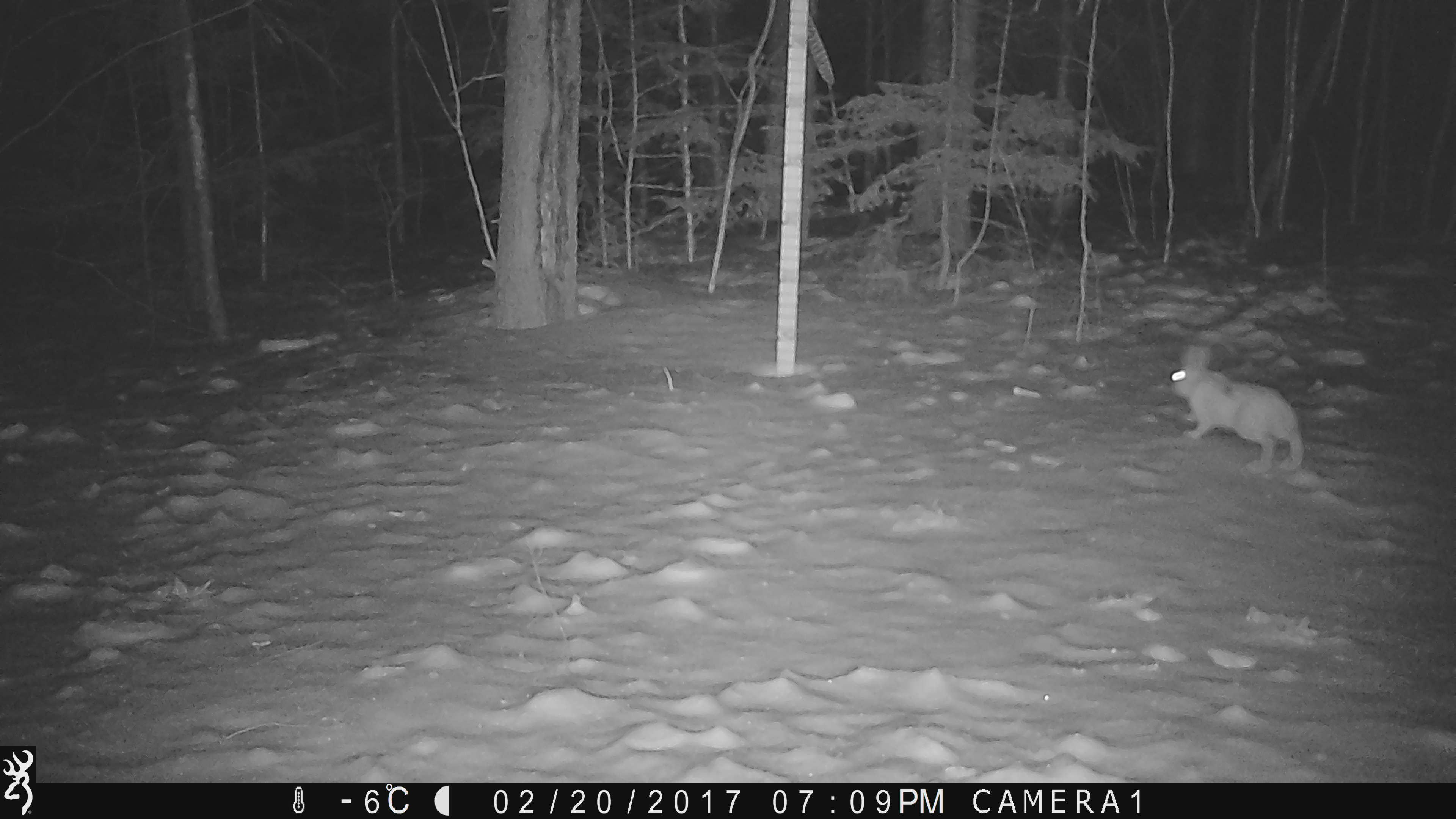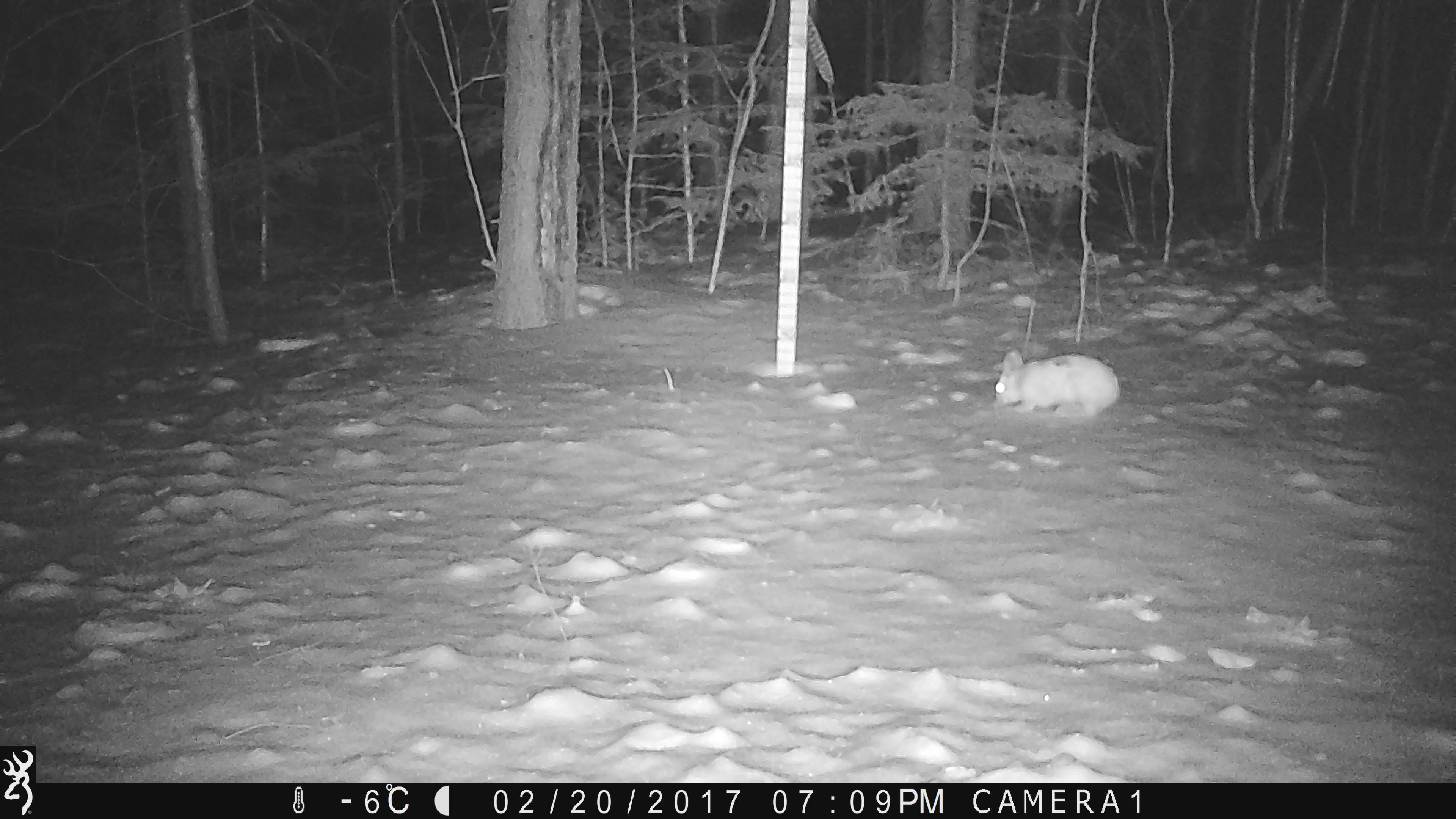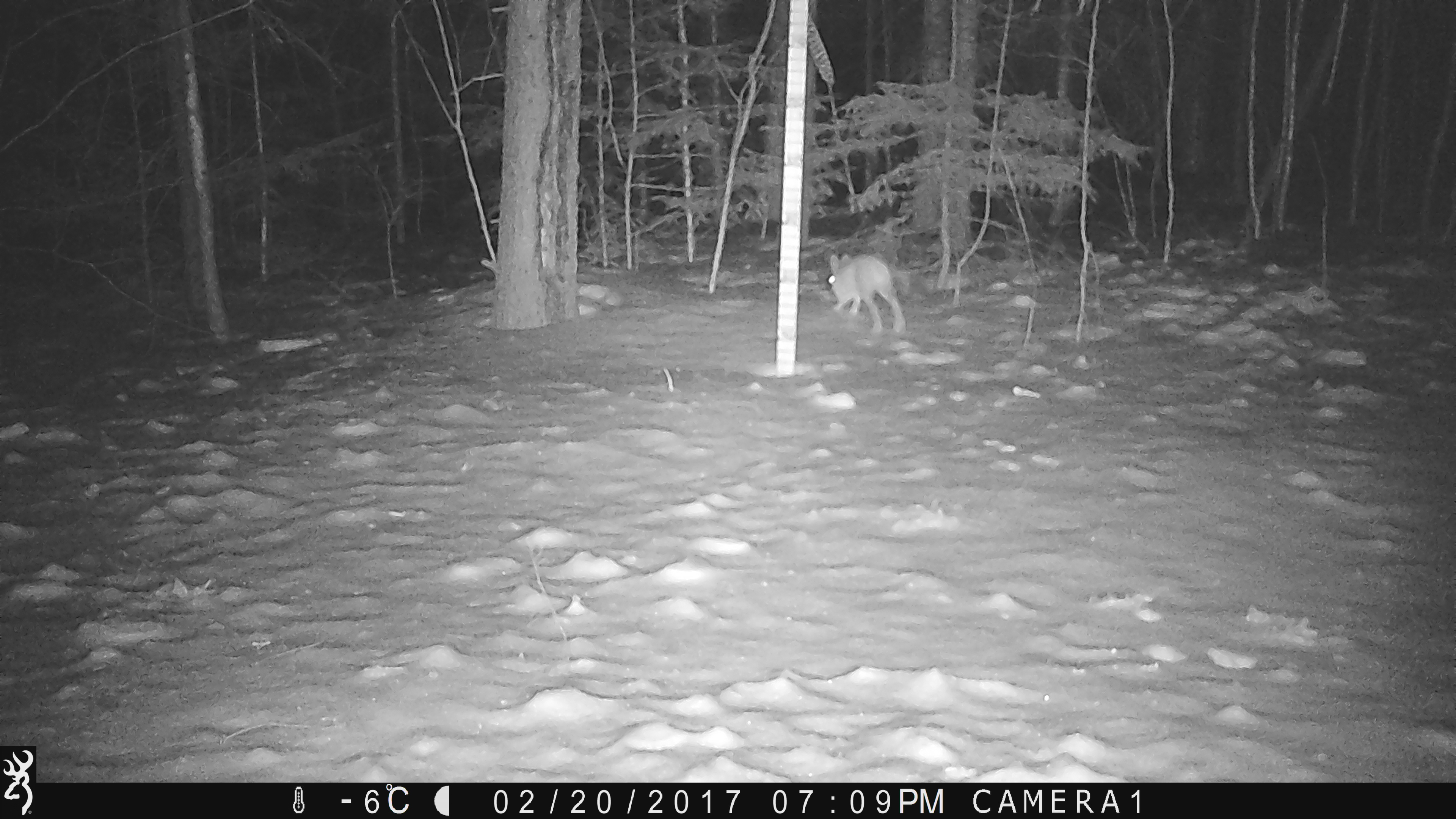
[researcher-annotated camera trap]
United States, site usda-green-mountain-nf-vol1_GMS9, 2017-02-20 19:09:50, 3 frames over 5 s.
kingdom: Animalia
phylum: Chordata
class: Mammalia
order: Lagomorpha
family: Leporidae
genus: Lepus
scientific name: Lepus americanus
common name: snowshoe hare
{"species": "snowshoe hare (Lepus americanus)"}